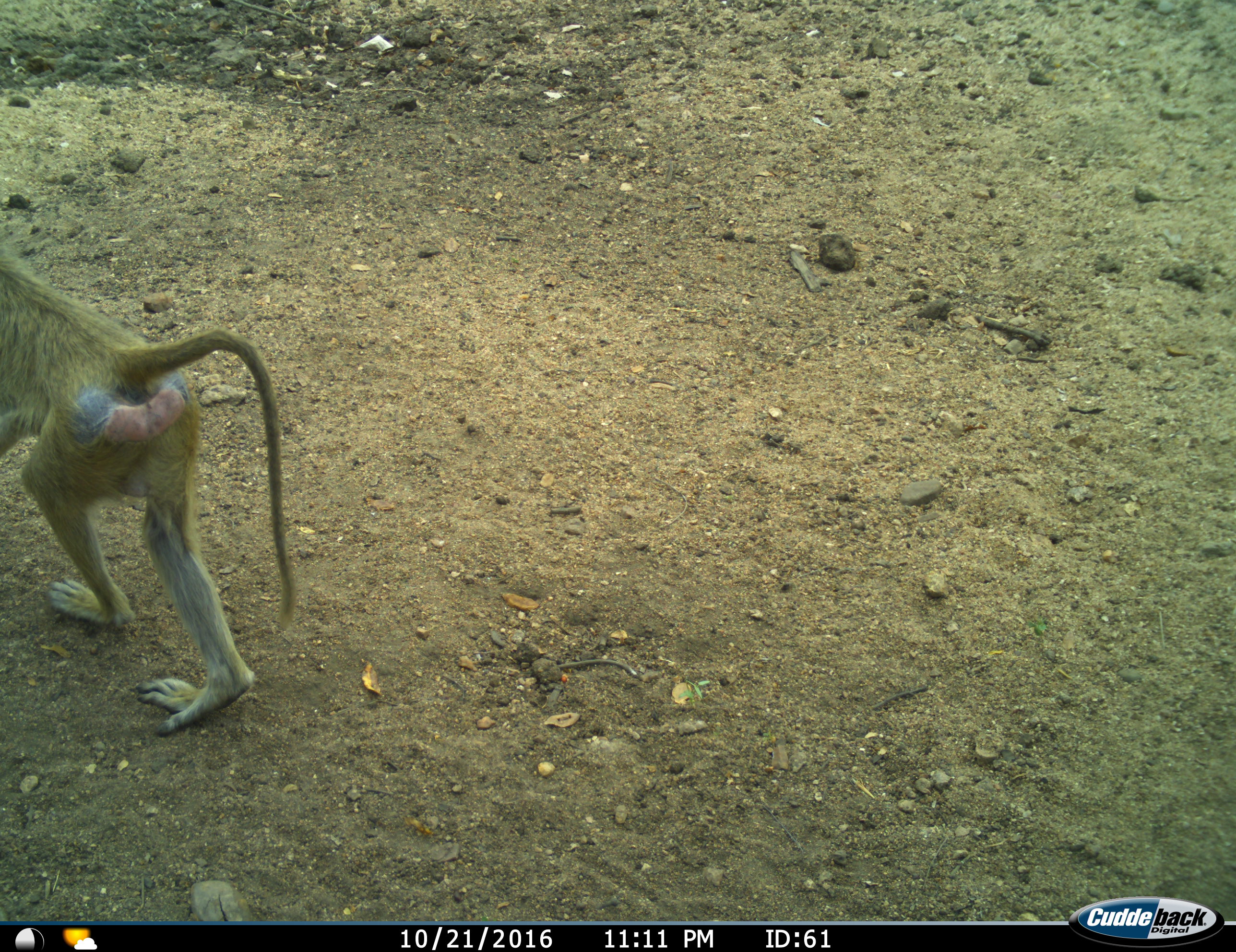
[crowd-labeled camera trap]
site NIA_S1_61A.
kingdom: Animalia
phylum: Chordata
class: Mammalia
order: Primates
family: Cercopithecidae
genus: Papio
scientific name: Papio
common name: baboon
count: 1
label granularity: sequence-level